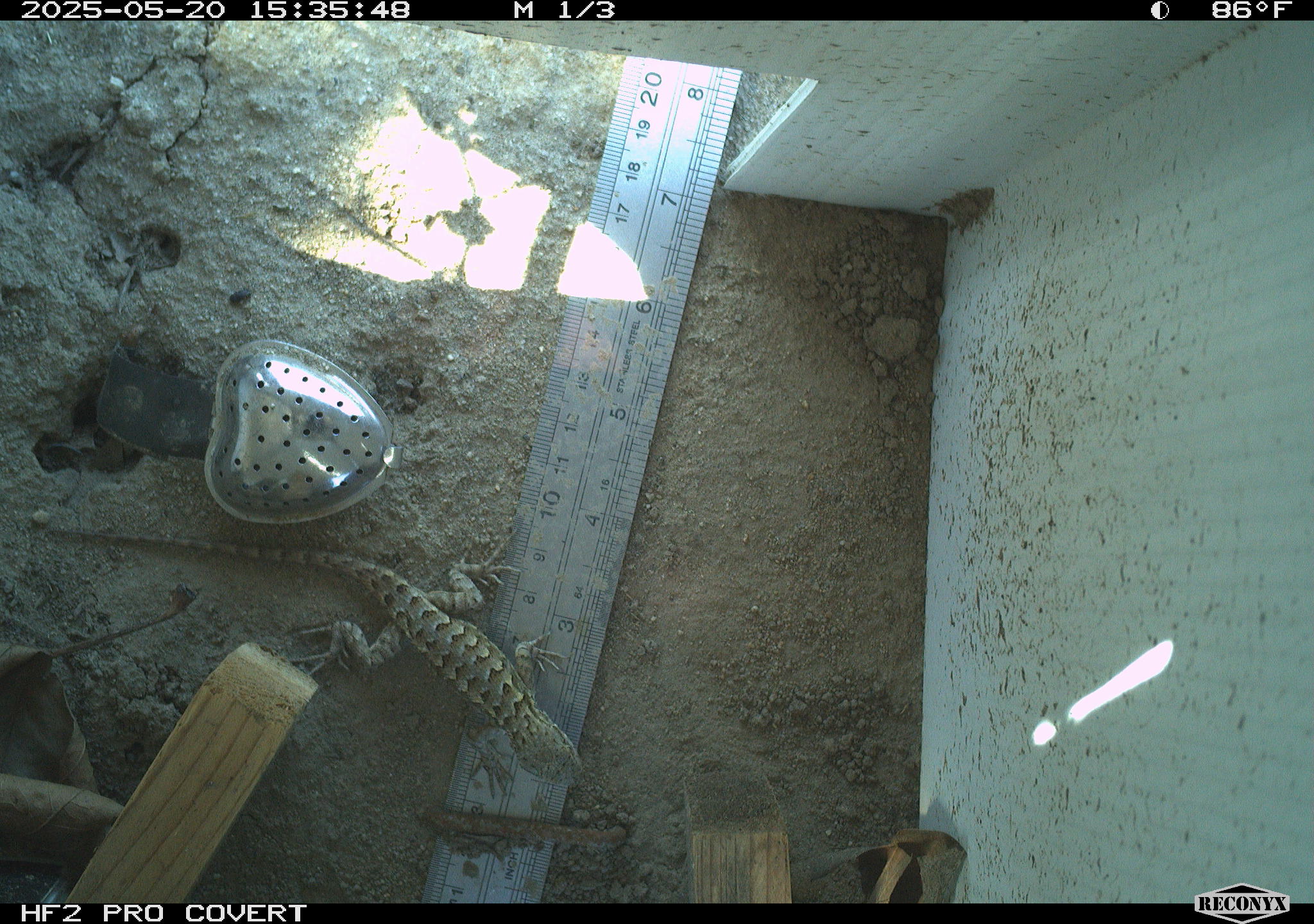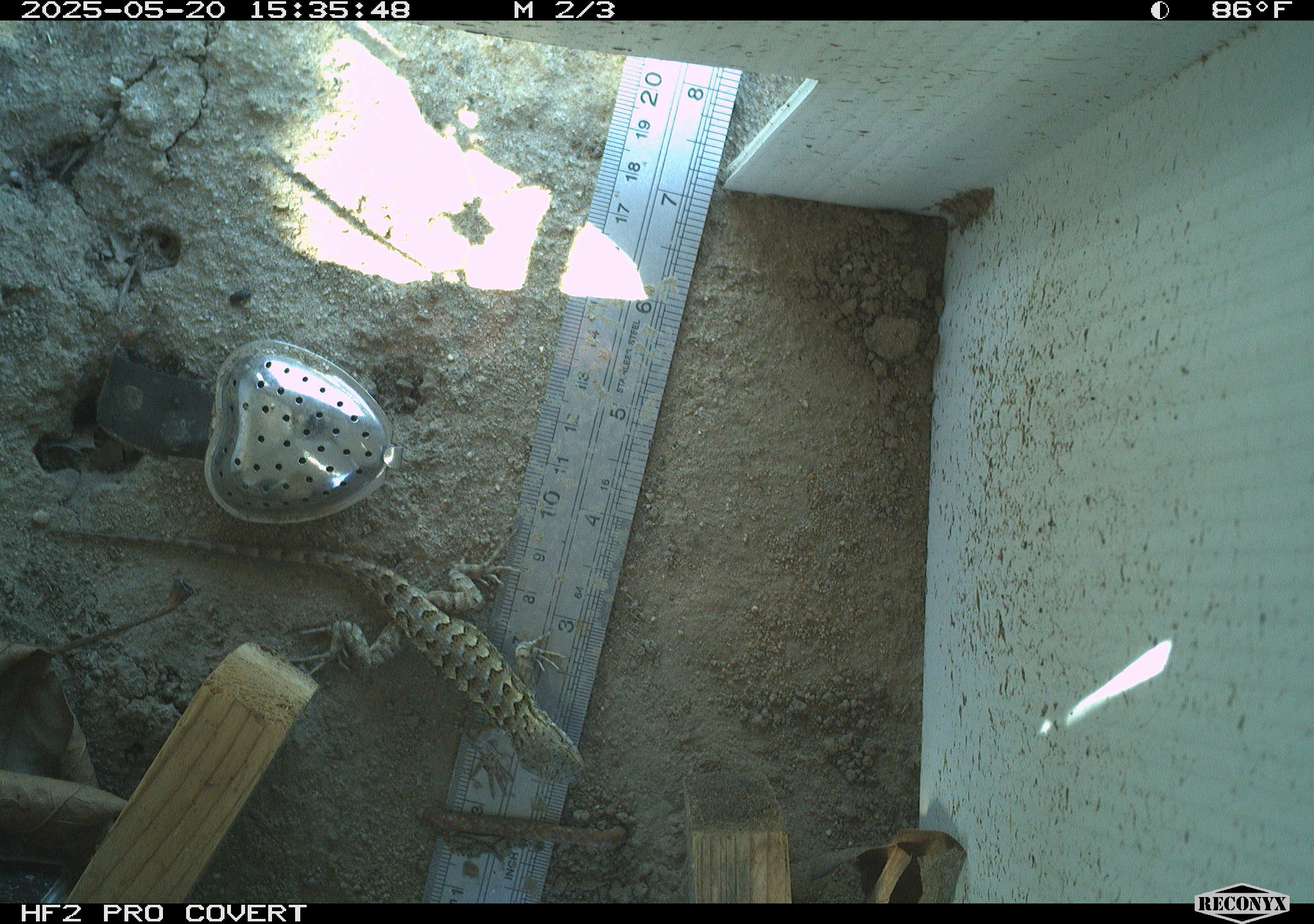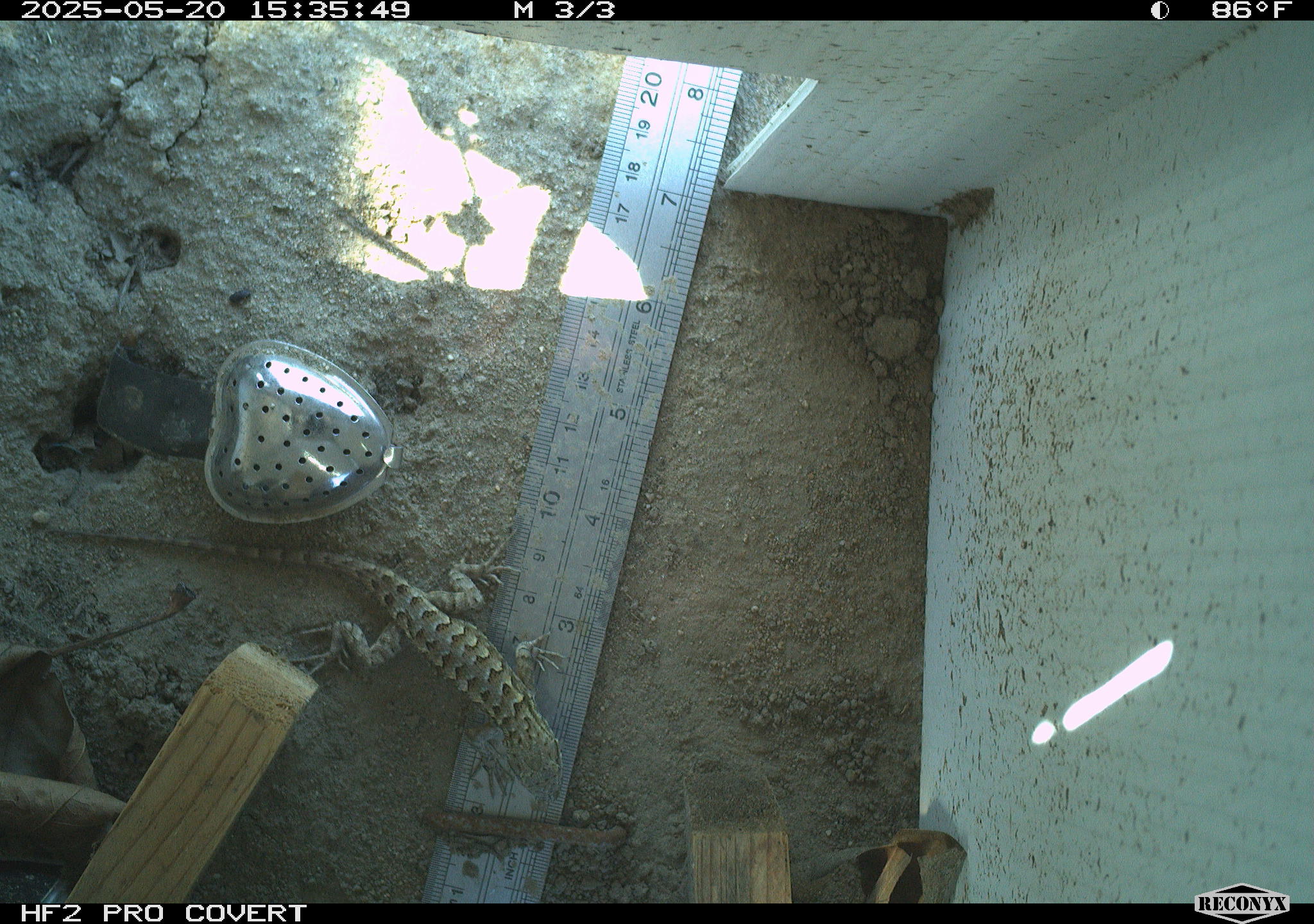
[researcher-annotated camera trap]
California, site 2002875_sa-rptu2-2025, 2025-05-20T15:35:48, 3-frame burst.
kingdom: Animalia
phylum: Chordata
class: Reptilia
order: Squamata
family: Phrynosomatidae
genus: Sceloporus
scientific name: Sceloporus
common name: spiny lizards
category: sceloporus species